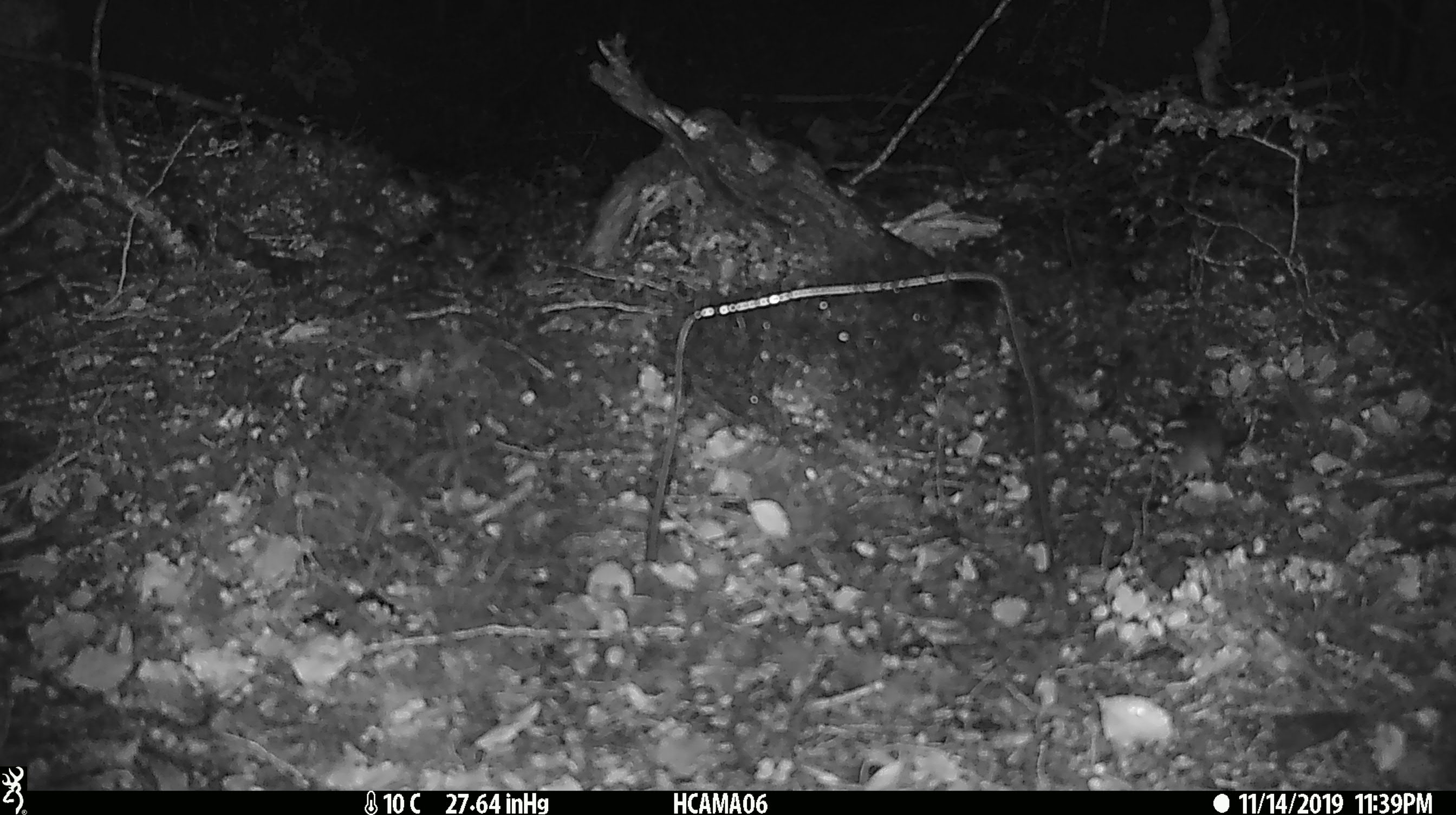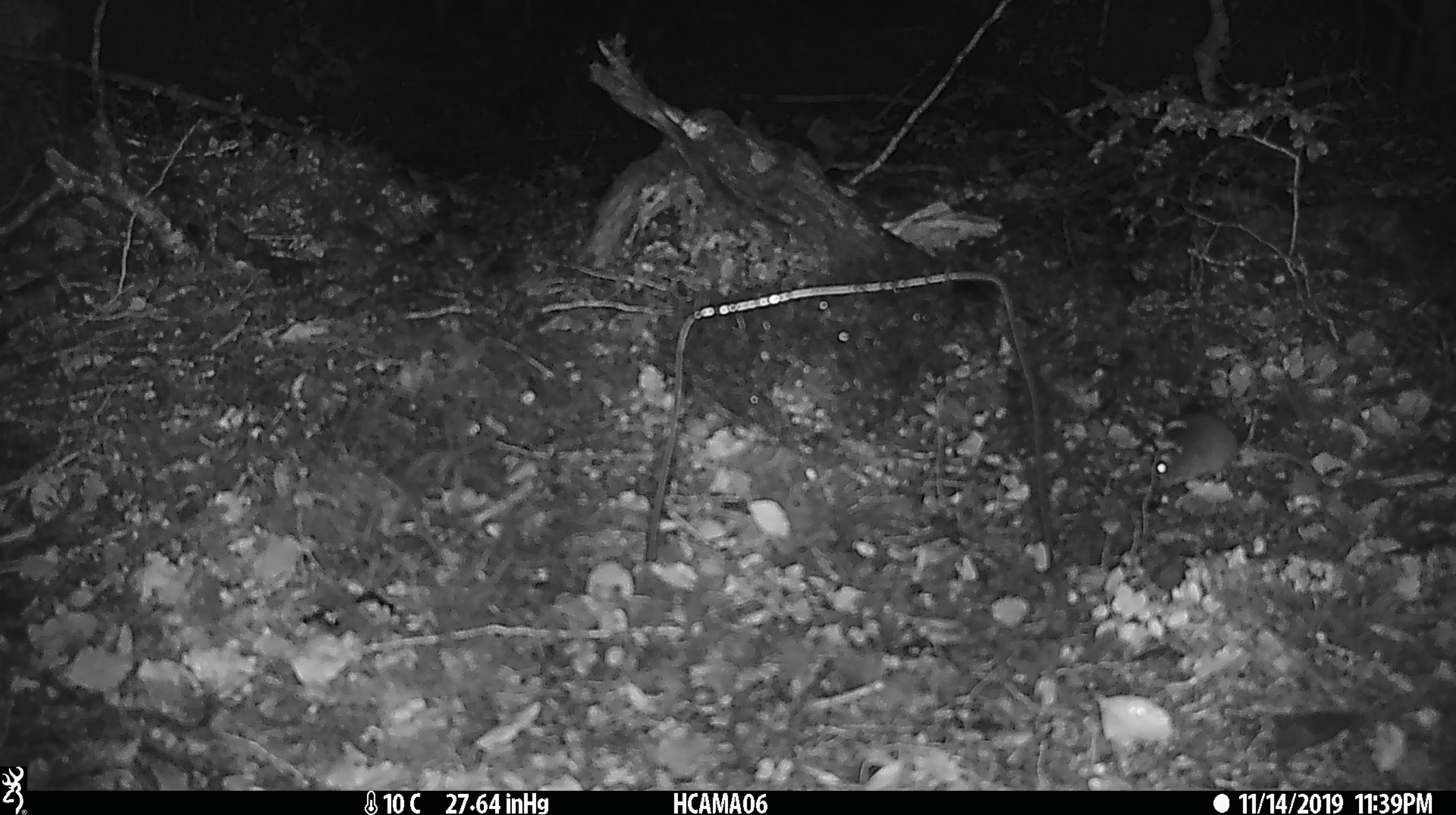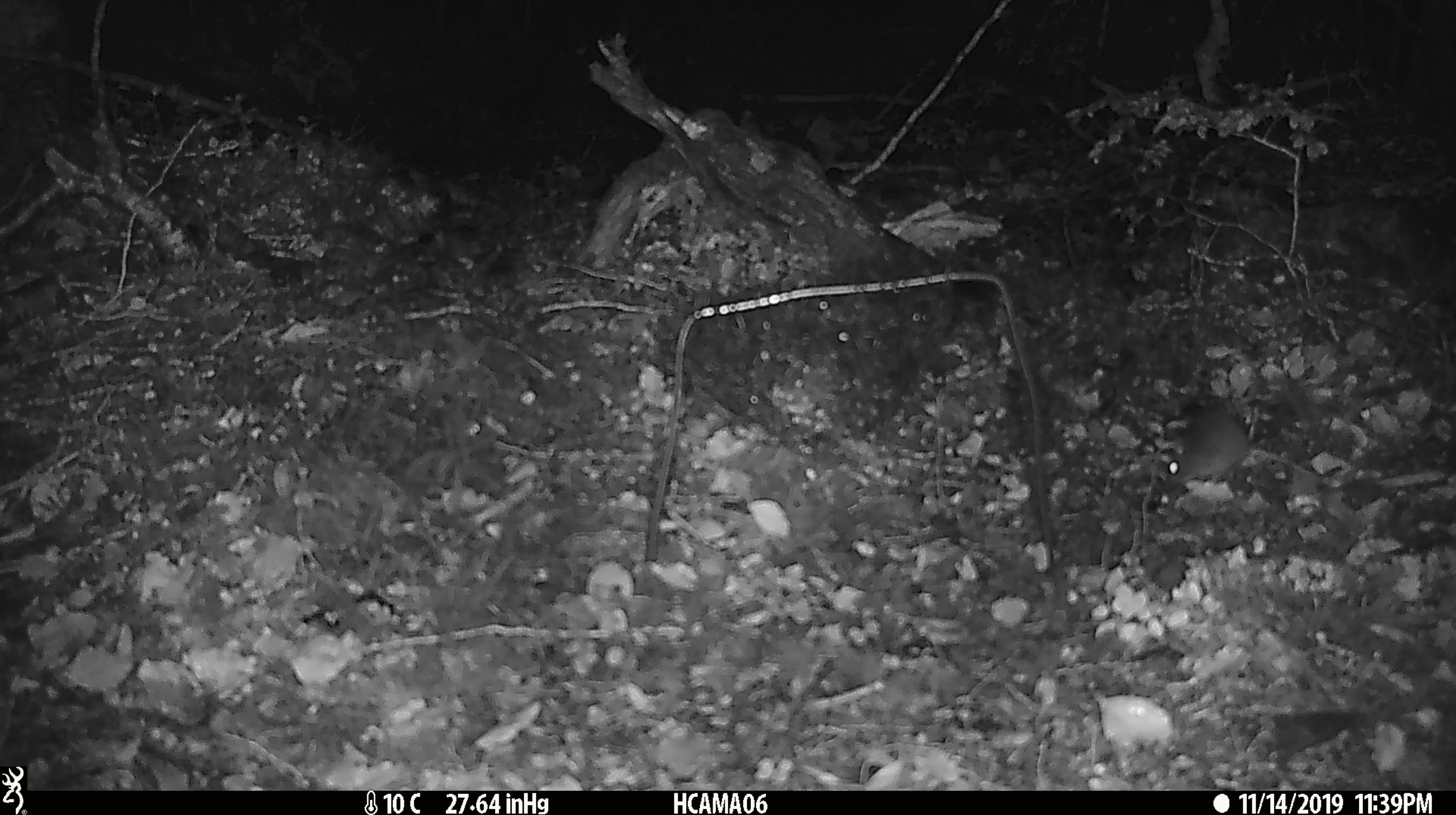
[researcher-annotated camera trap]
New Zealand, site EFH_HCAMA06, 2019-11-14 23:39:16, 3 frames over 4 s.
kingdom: Animalia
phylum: Chordata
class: Mammalia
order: Rodentia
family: Muridae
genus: Mus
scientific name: Mus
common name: mouse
Mouse (Mus).